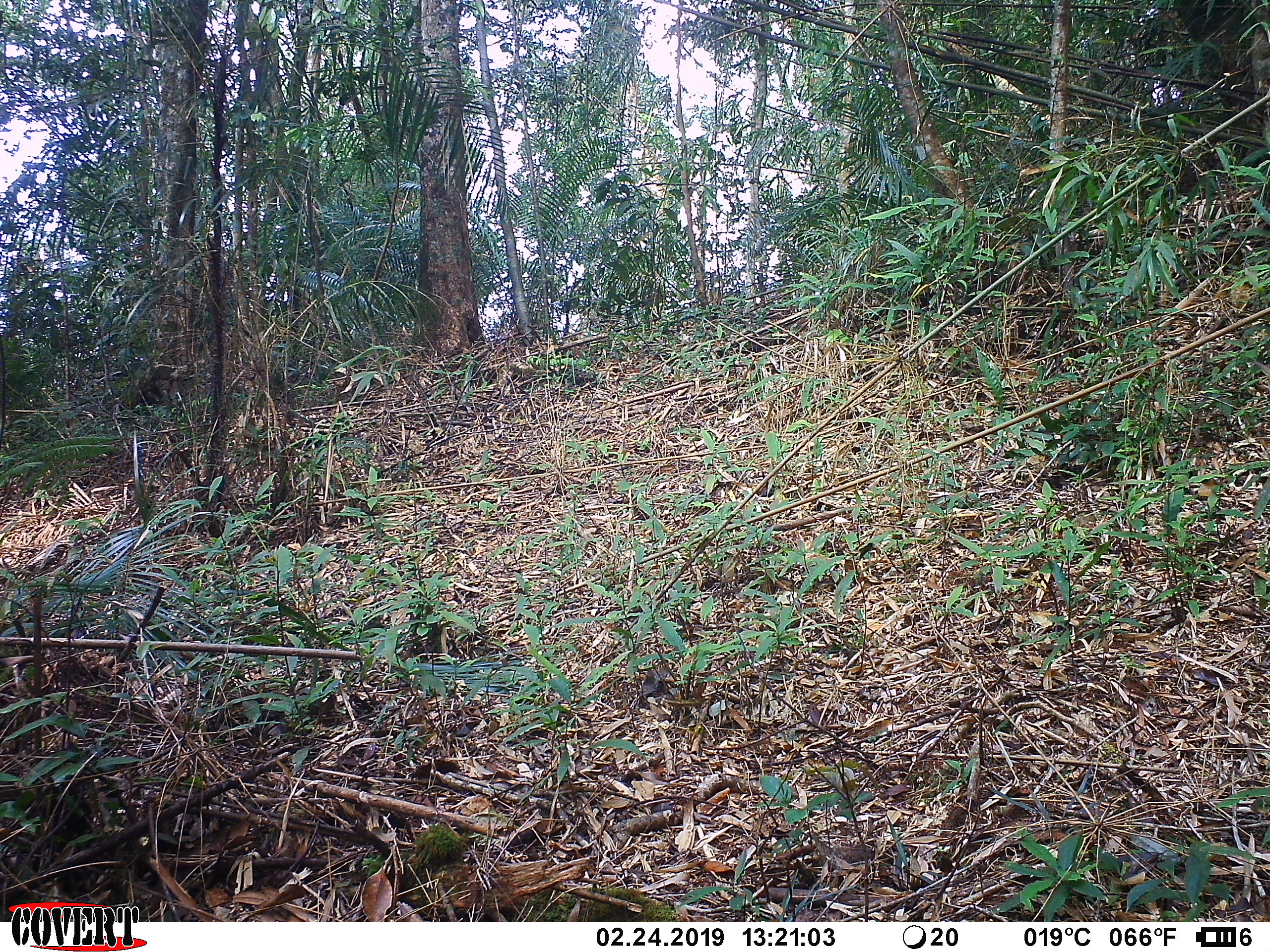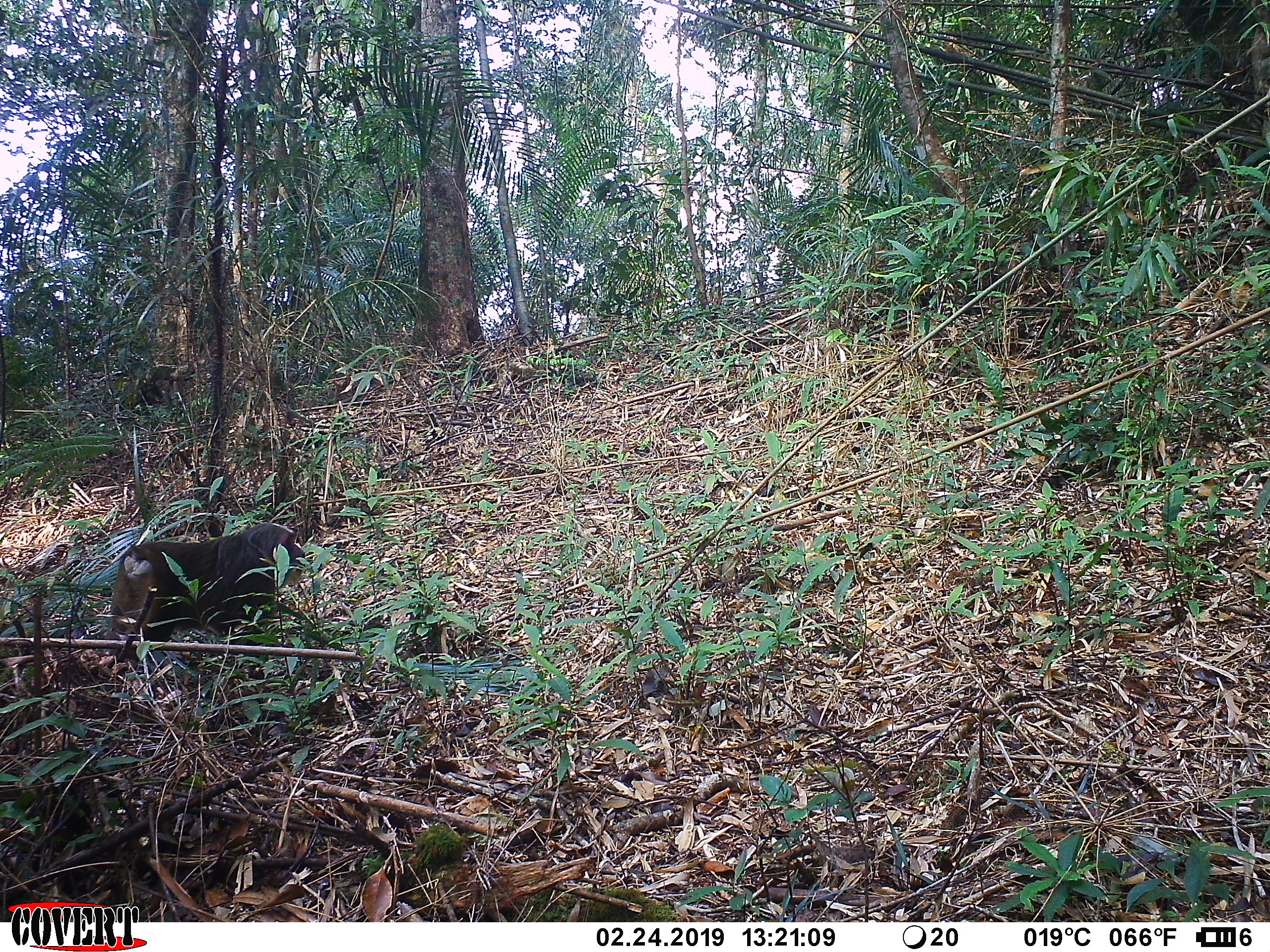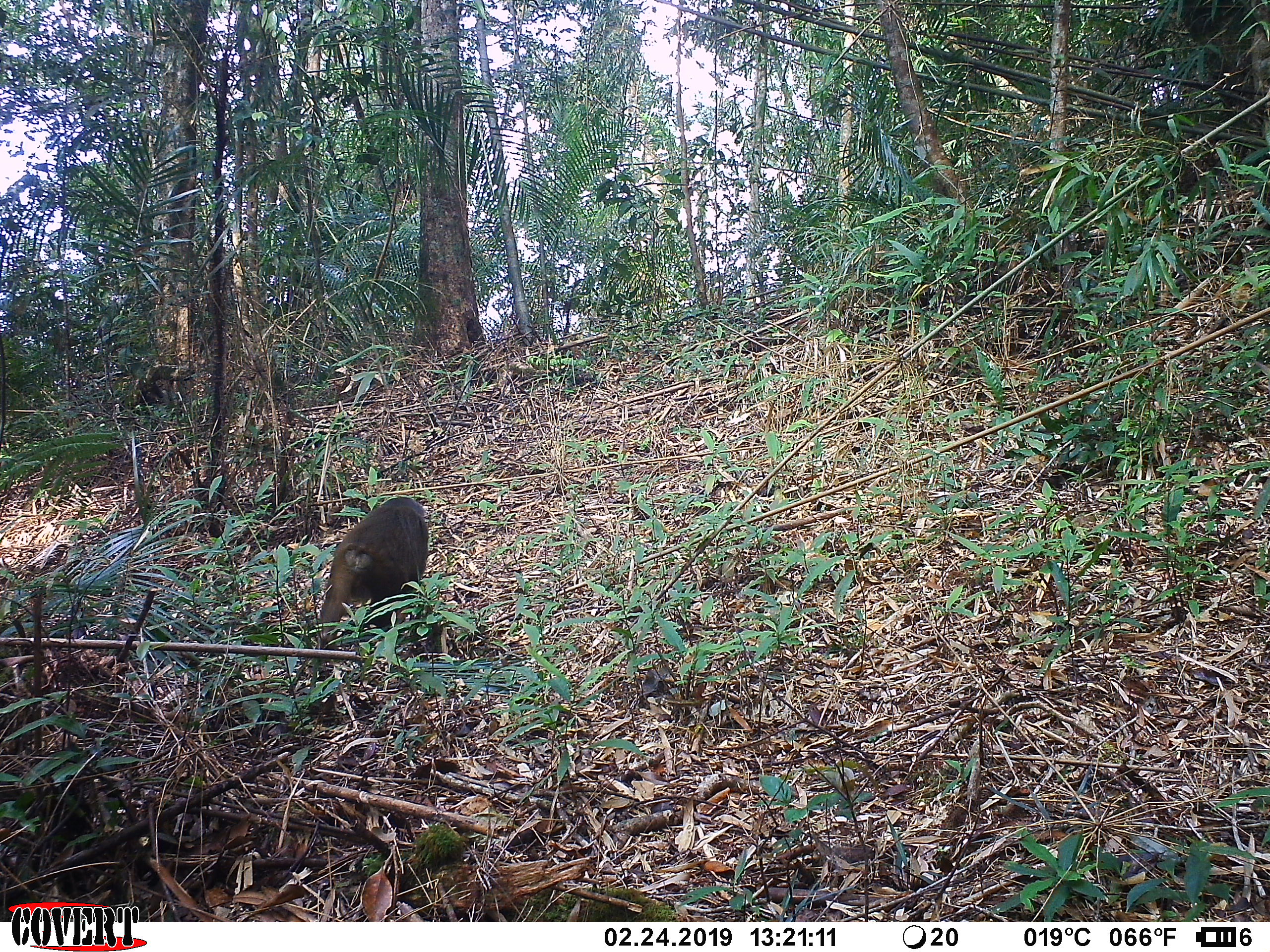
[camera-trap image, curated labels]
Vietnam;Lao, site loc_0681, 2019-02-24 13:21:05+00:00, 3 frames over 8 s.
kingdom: Animalia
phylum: Chordata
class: Mammalia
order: Primates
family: Cercopithecidae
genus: Macaca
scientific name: Macaca arctoides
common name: stump-tailed macaque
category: stump tailed macaque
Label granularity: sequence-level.